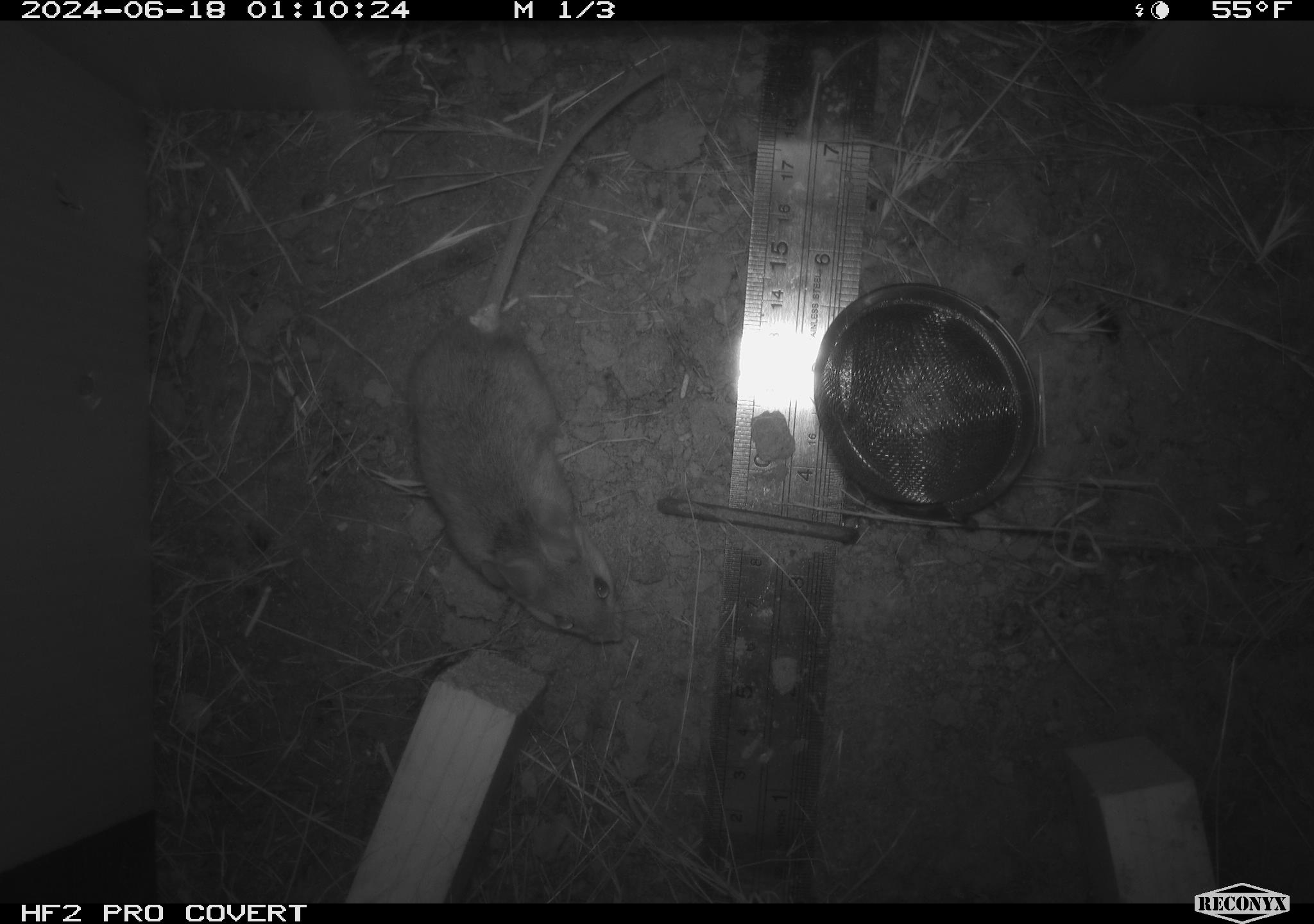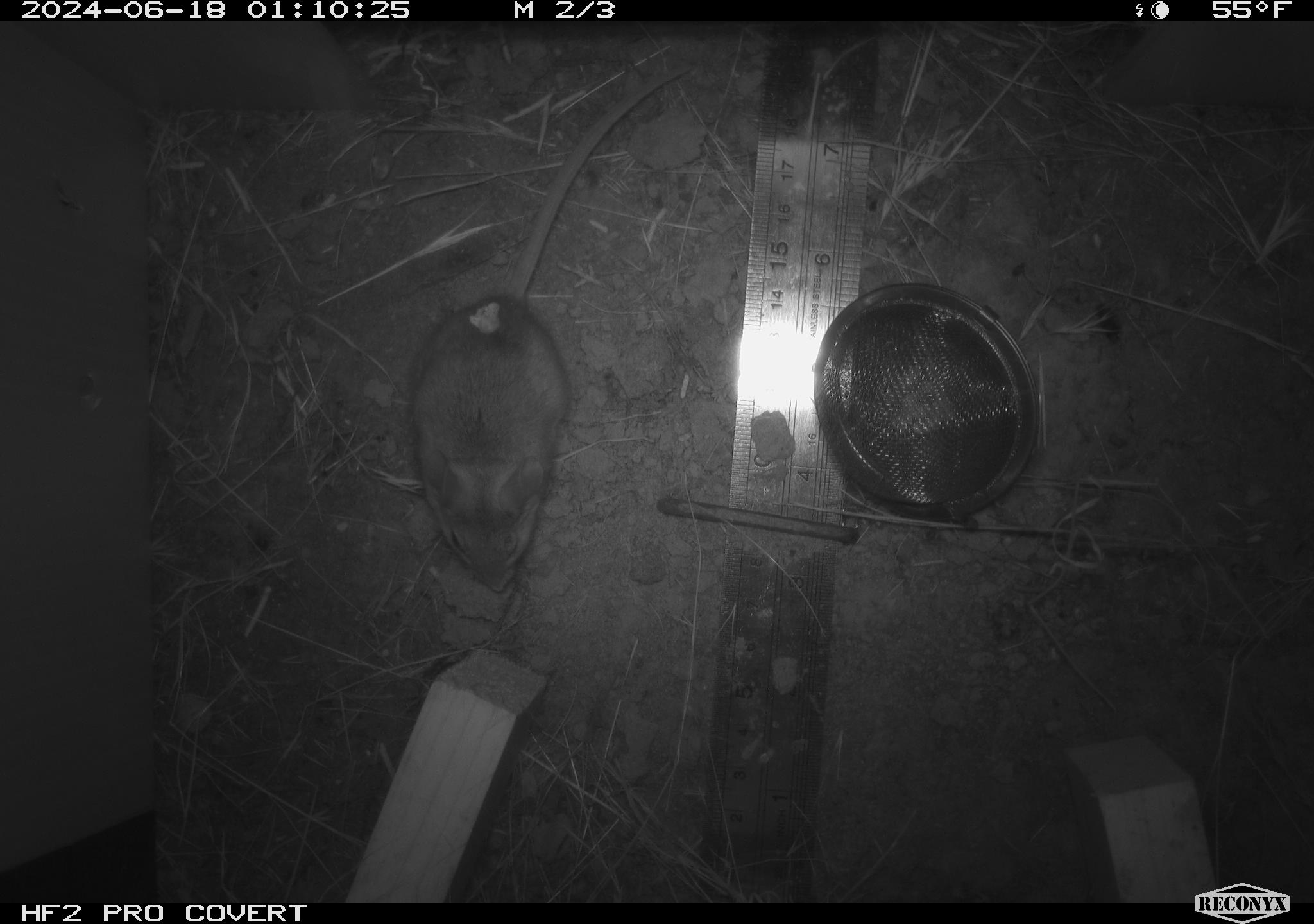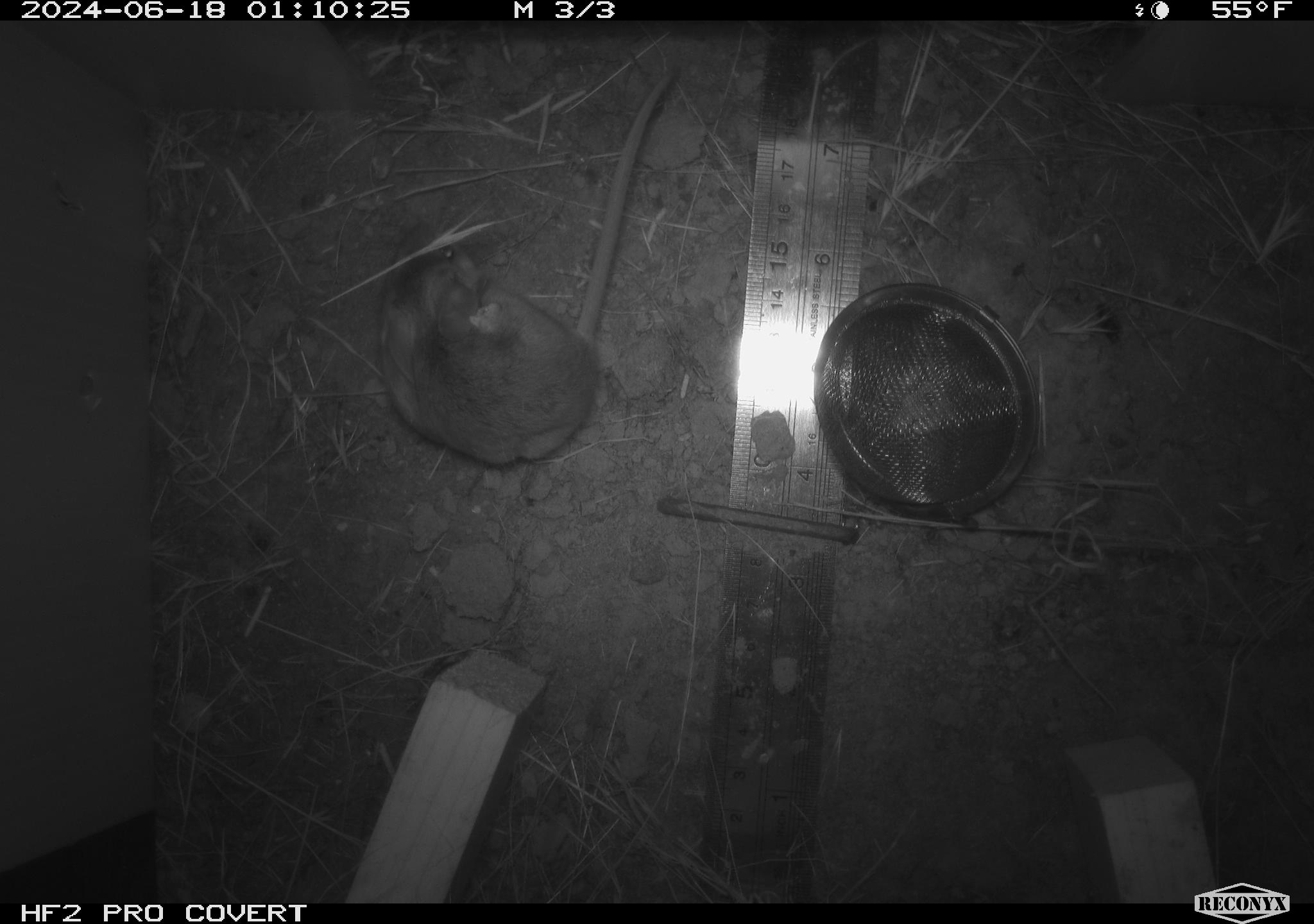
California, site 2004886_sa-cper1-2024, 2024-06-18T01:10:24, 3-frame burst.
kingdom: Animalia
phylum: Chordata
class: Mammalia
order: Rodentia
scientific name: Rodentia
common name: rodent